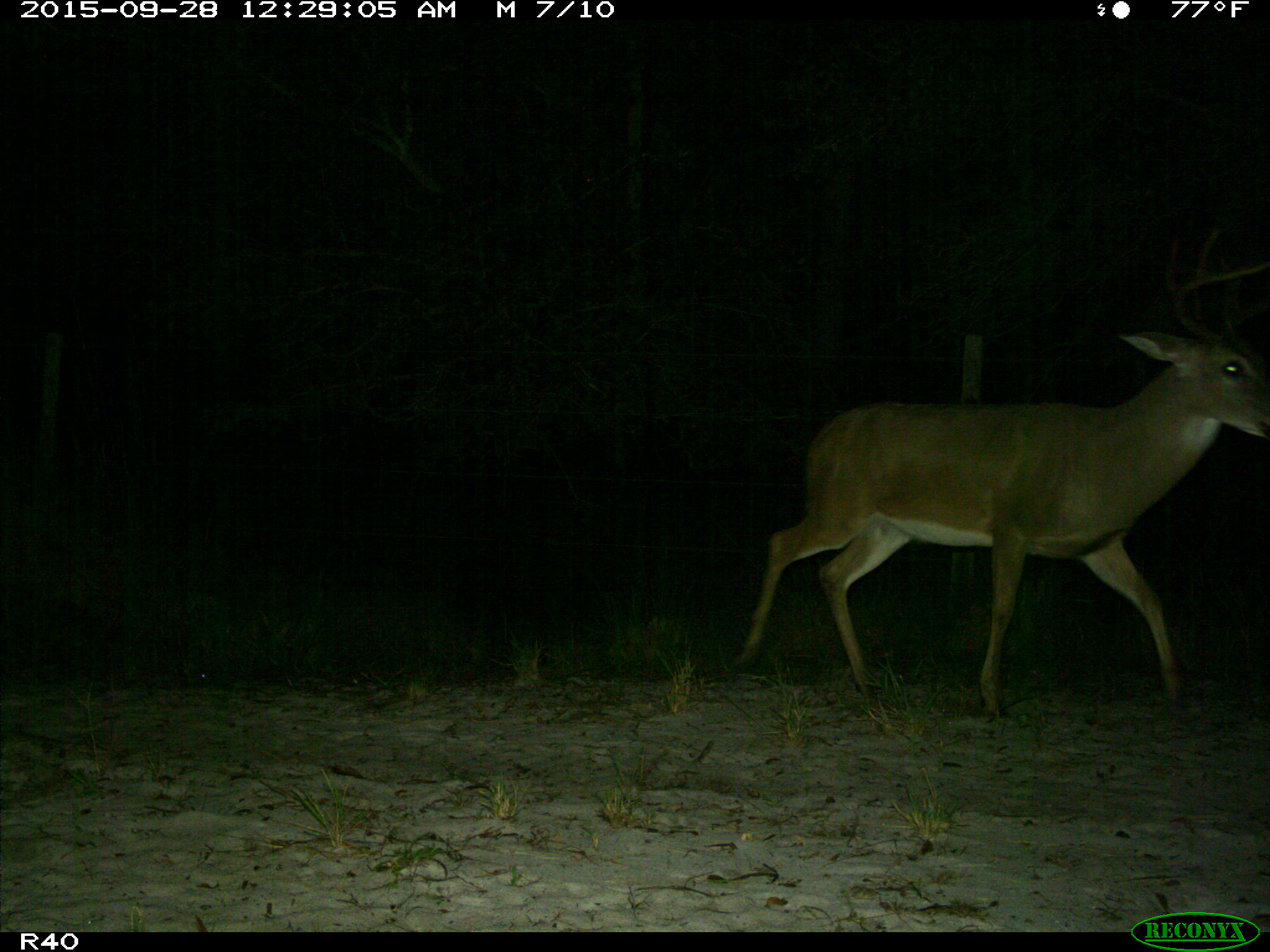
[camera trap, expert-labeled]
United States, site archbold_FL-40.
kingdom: Animalia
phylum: Chordata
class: Mammalia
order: Artiodactyla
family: Cervidae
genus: Odocoileus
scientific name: Odocoileus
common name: deer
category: unidentified deer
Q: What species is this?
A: Unidentified deer (deer) (Odocoileus).